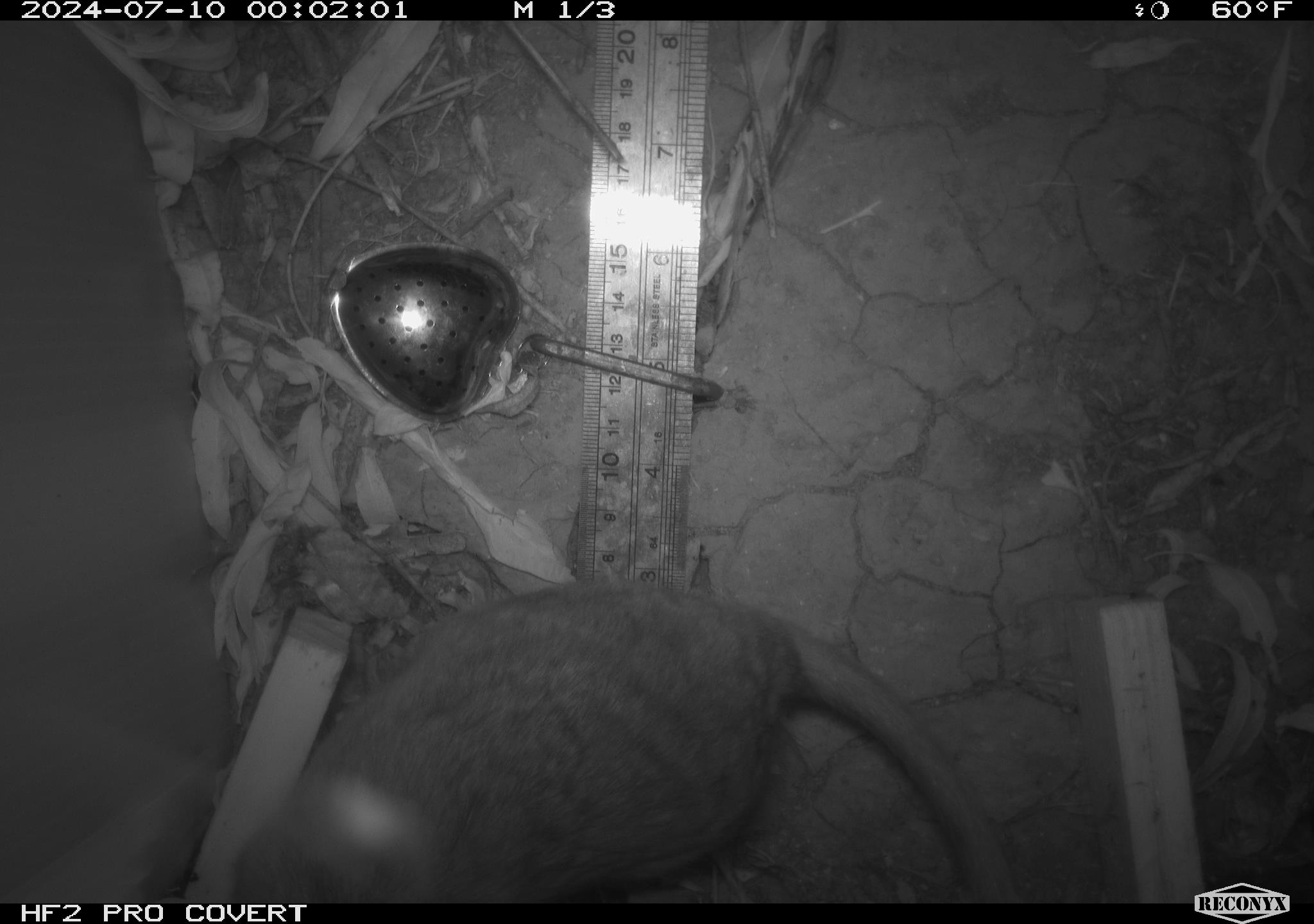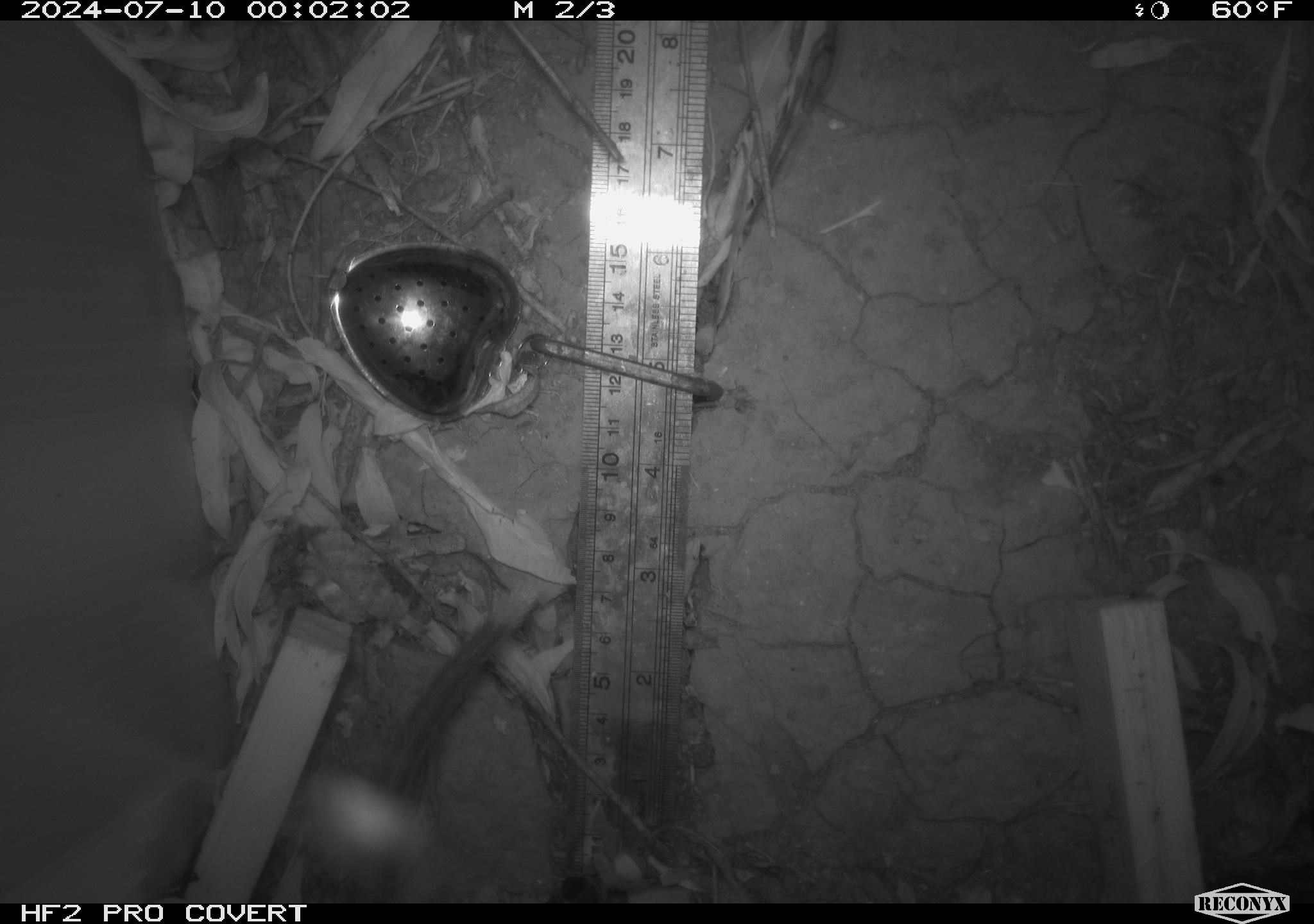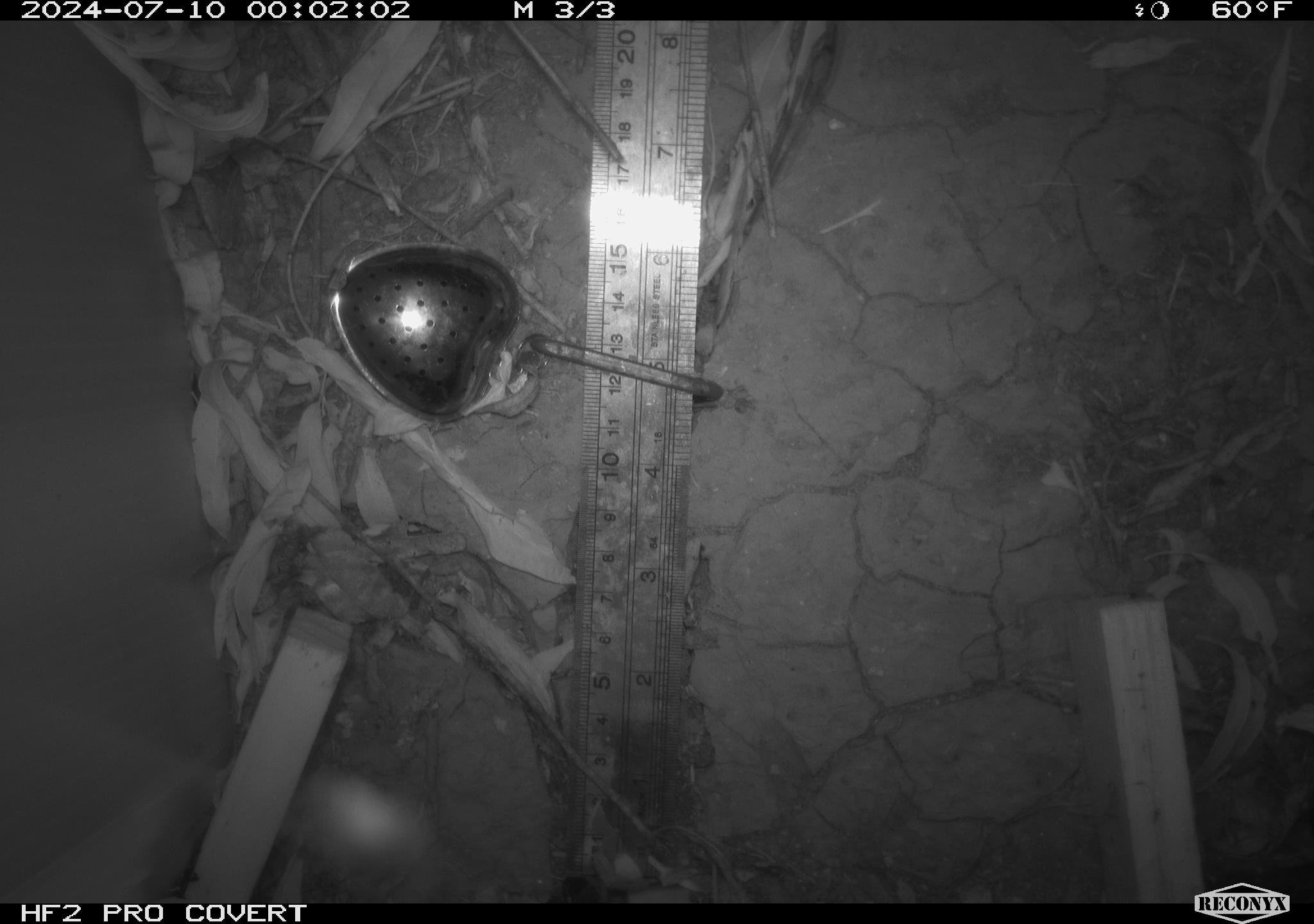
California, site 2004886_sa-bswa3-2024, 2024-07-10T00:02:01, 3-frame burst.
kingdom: Animalia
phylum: Chordata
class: Mammalia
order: Rodentia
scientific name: Rodentia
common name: woodrat or rat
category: woodrat or rat species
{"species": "woodrat or rat species (woodrat or rat) (Rodentia)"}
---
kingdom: Animalia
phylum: Chordata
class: Mammalia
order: Rodentia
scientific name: Rodentia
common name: mouse species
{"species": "mouse species (Rodentia)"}